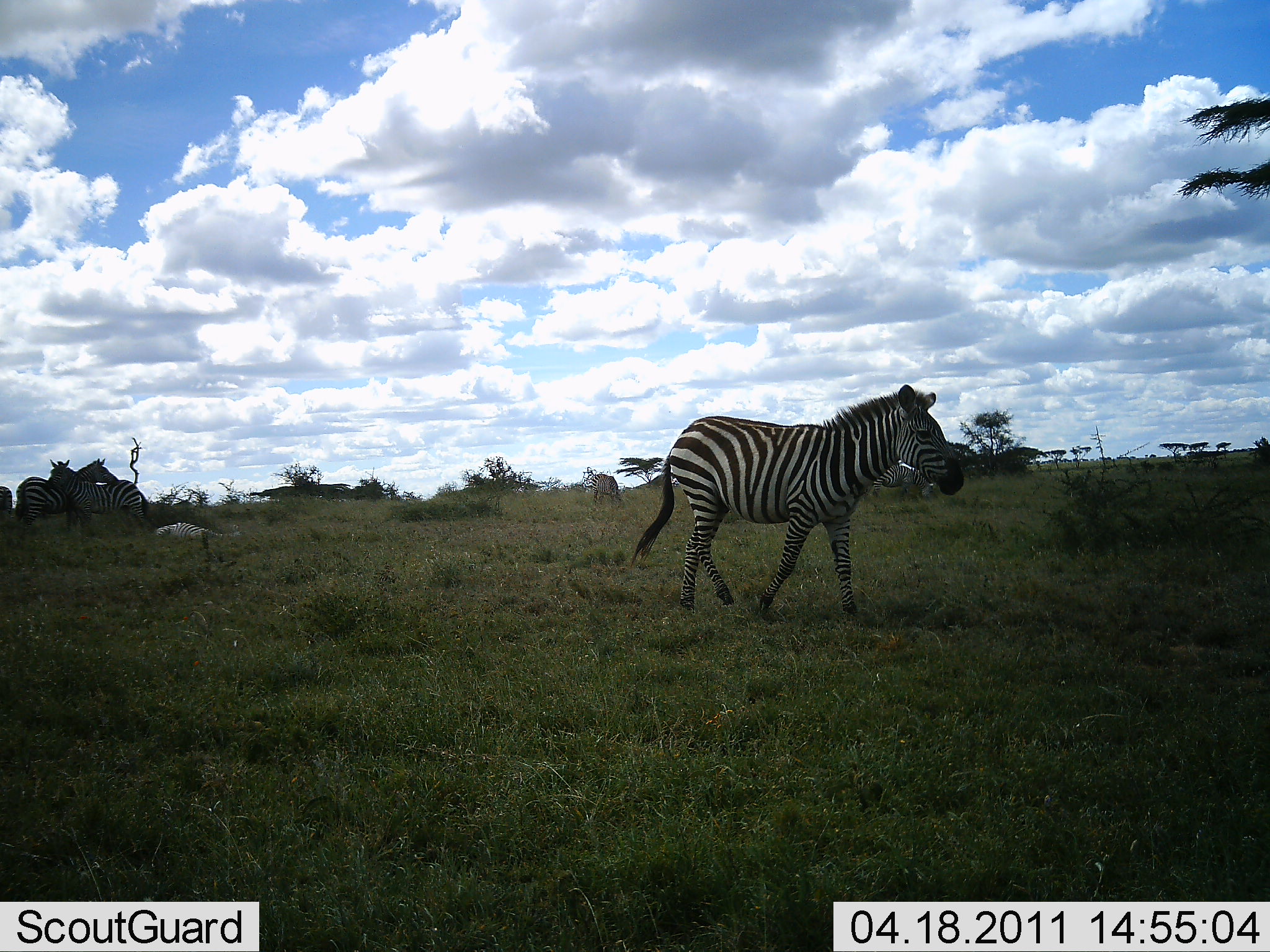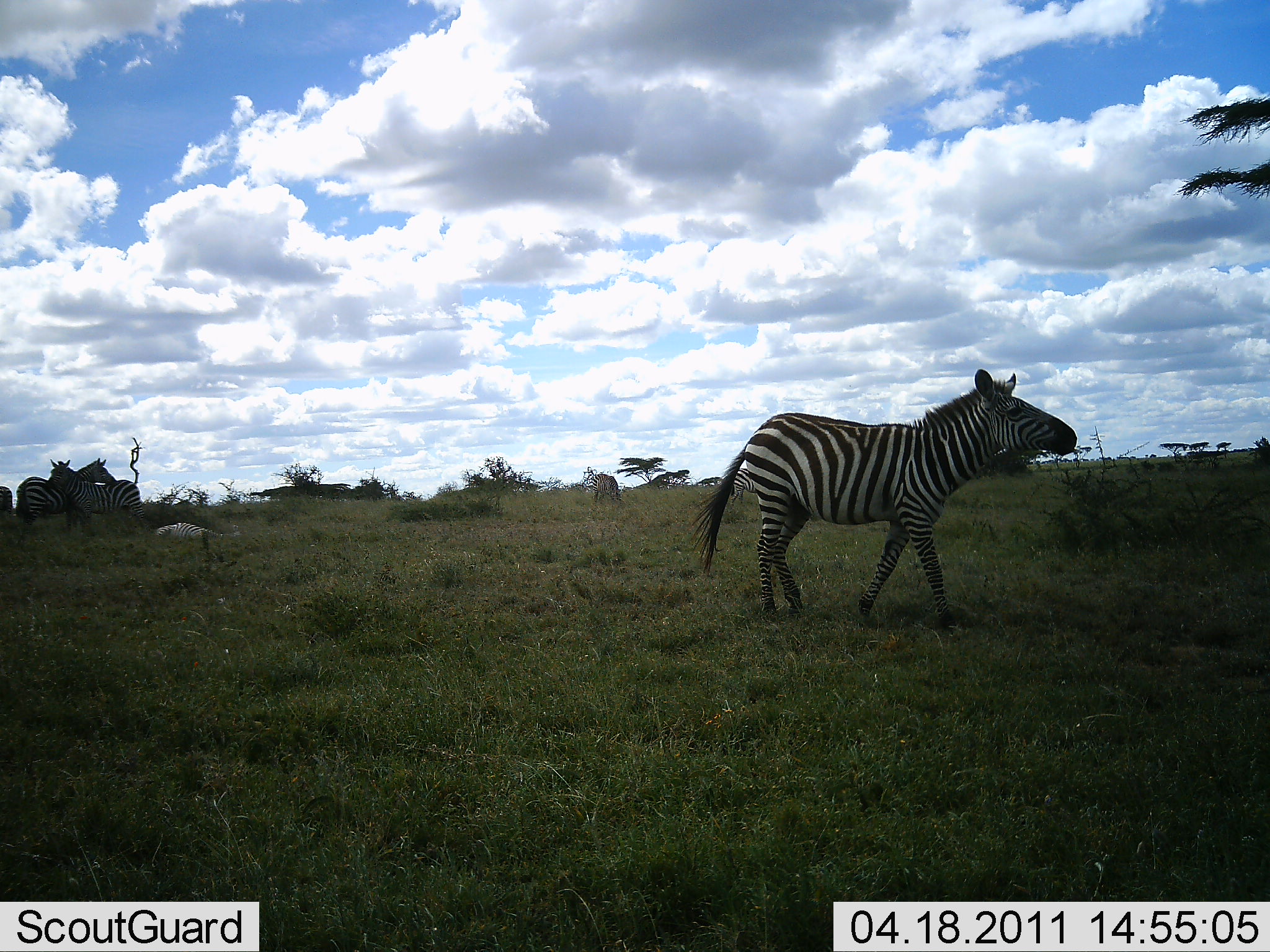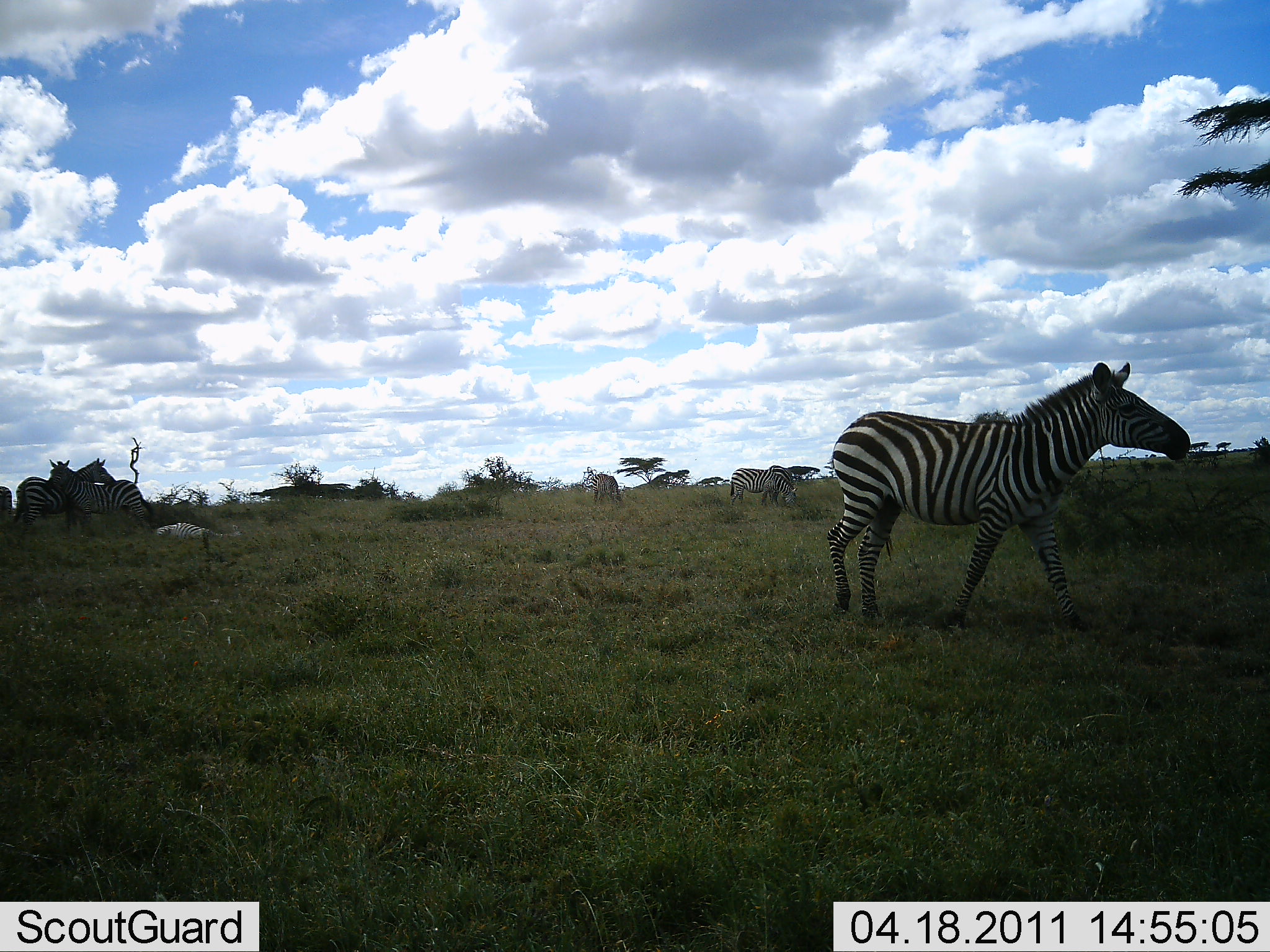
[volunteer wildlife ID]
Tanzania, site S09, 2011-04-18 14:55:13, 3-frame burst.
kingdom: Animalia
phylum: Chordata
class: Mammalia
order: Perissodactyla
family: Equidae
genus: Equus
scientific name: Equus quagga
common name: plains zebra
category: zebra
Zebra (plains zebra) (Equus quagga), count 4. Behavior (volunteer vote fractions): standing 58%, resting 8%, moving 92%, interacting 33%. Young present (vote fraction): 0%. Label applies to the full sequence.